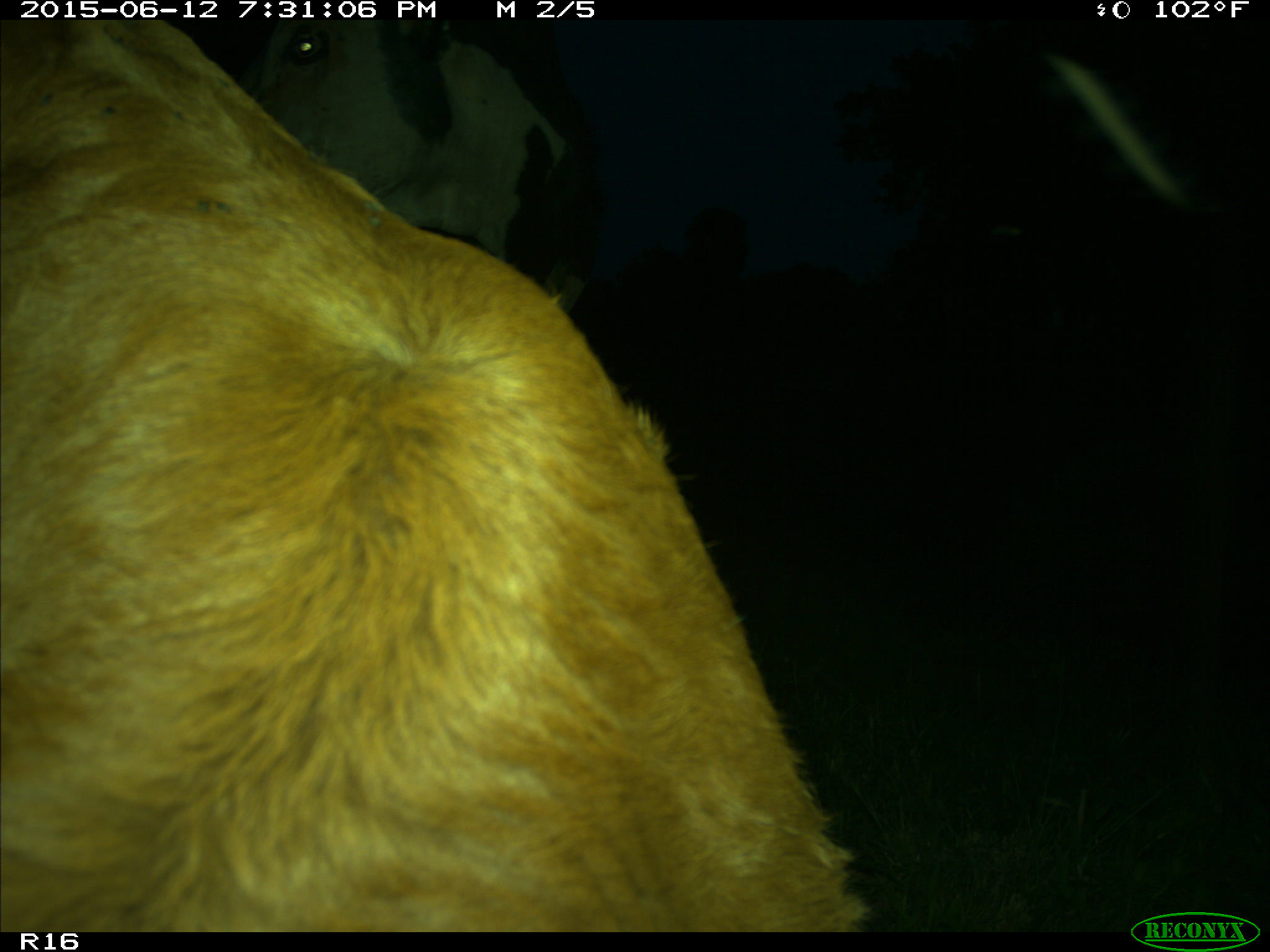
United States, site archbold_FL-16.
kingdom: Animalia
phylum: Chordata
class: Mammalia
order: Artiodactyla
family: Bovidae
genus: Bos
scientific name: Bos taurus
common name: domestic cow